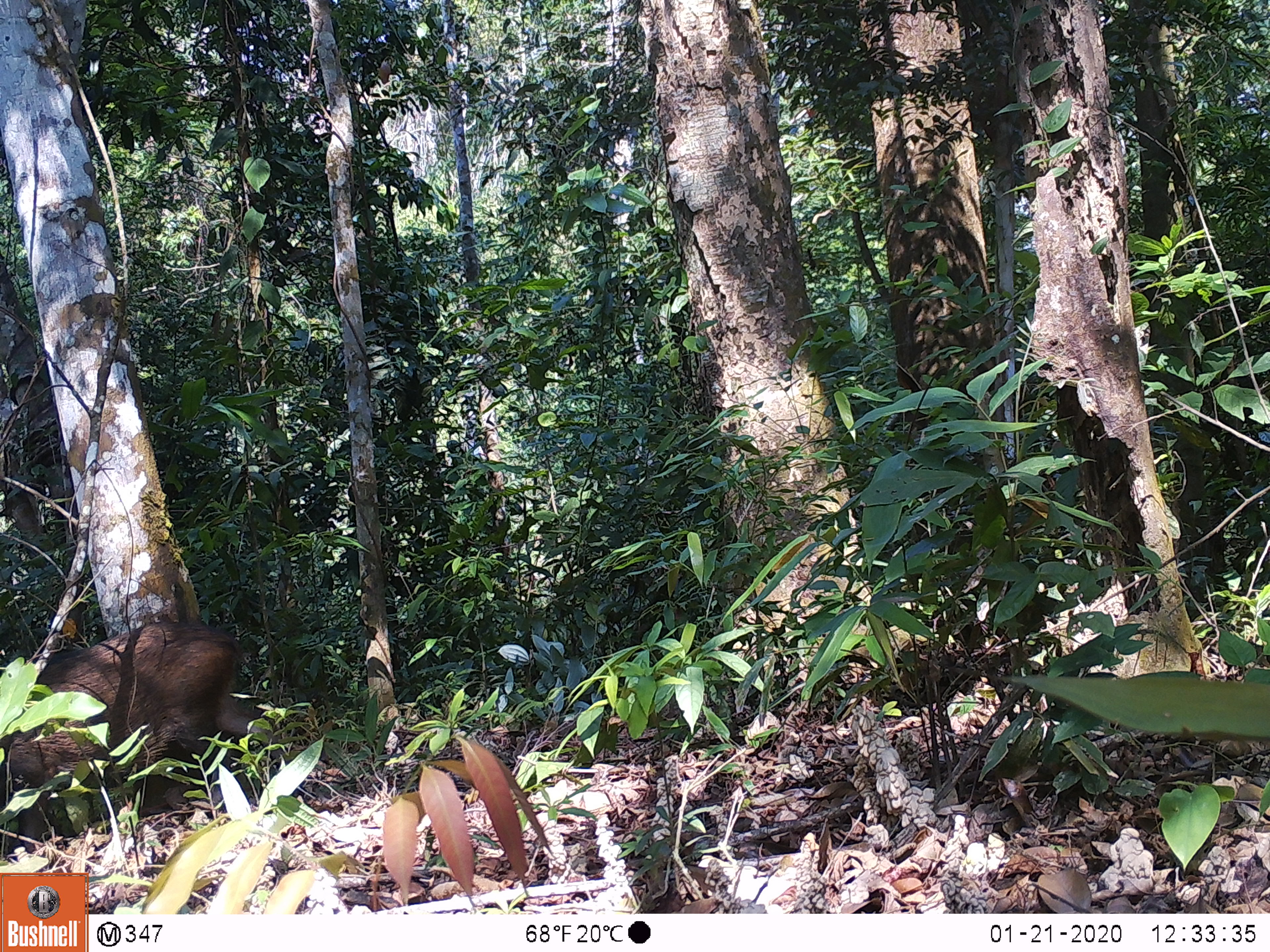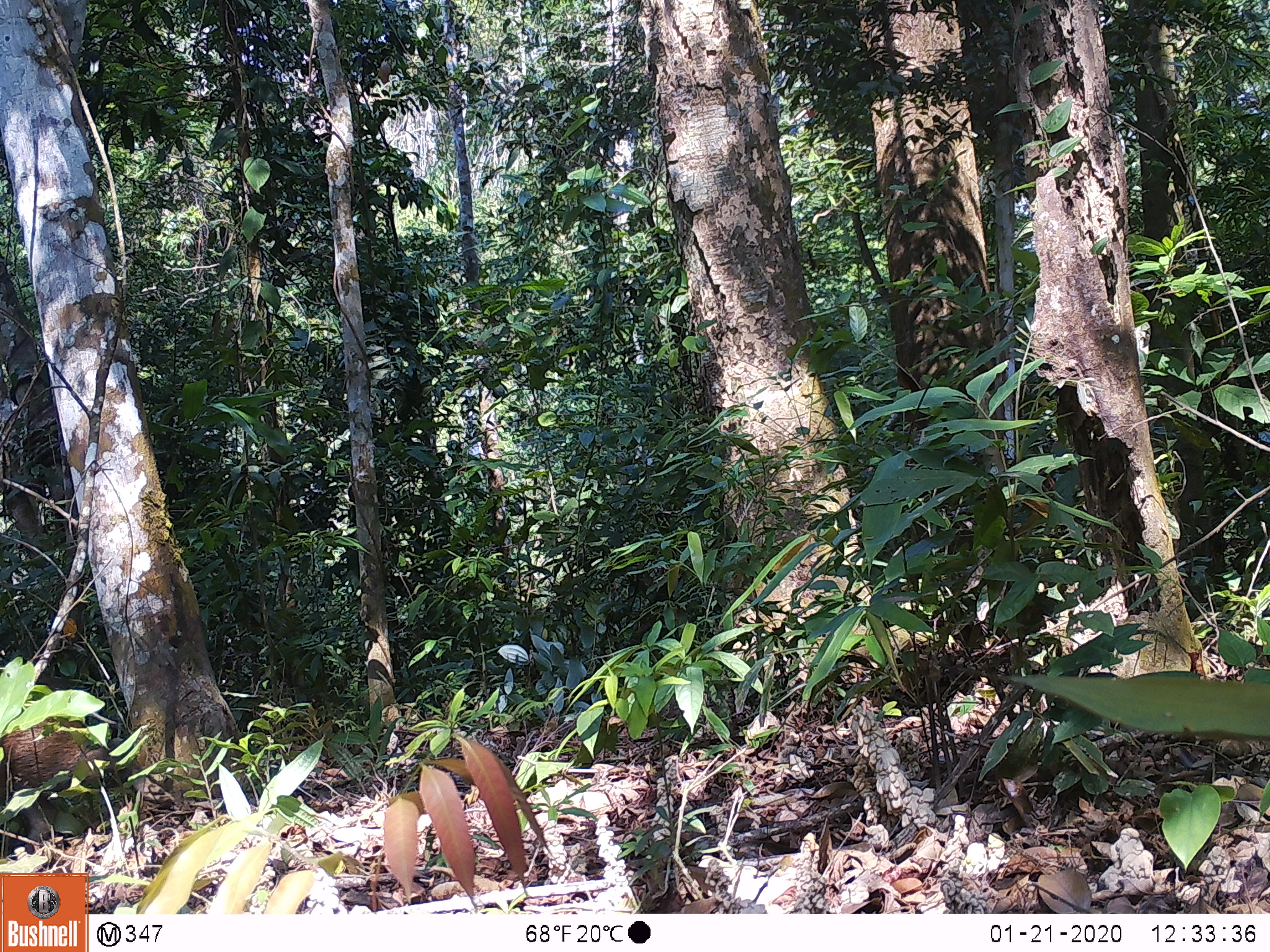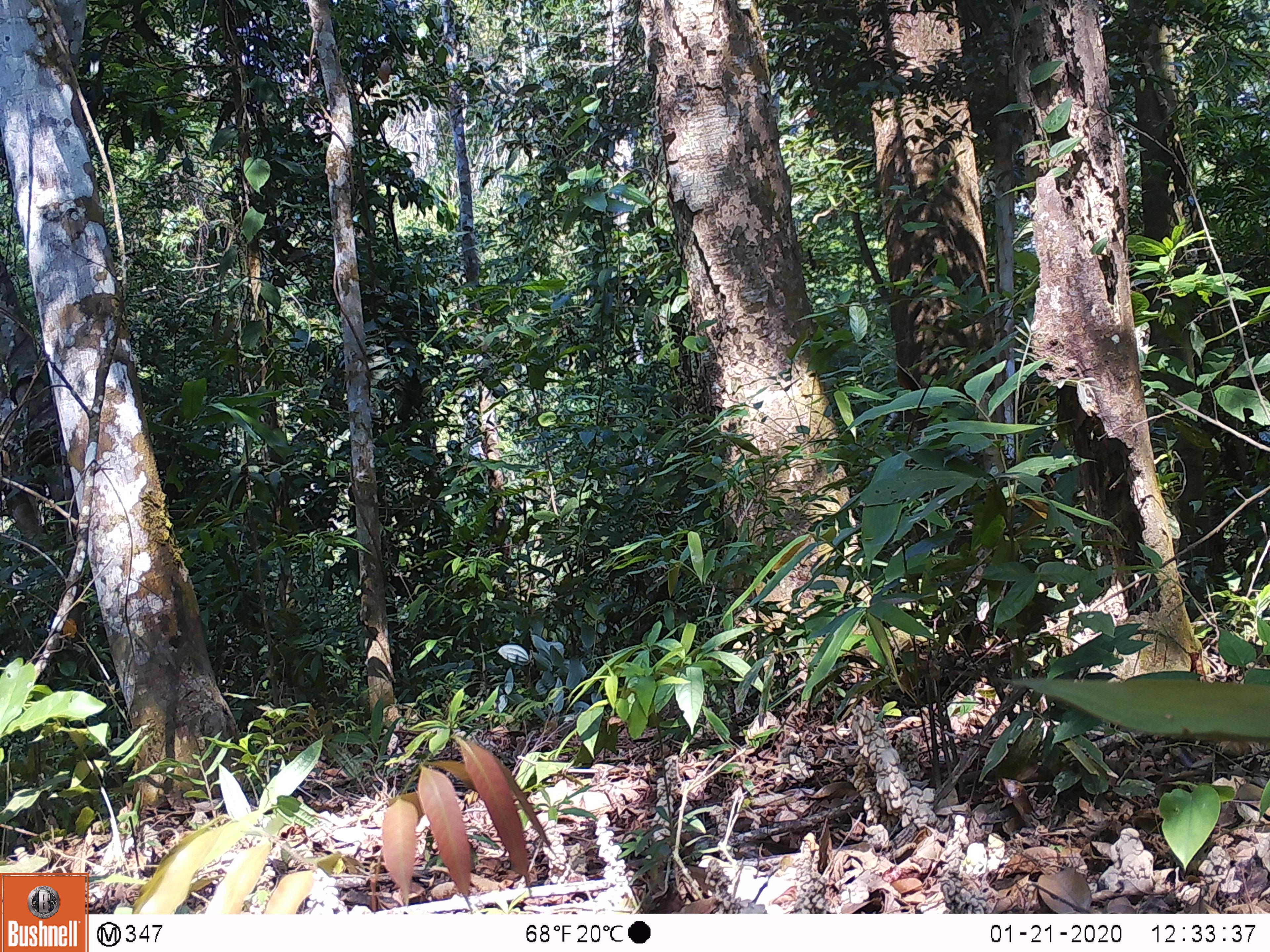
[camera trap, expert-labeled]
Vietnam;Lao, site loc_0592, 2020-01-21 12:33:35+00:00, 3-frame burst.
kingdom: Animalia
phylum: Chordata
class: Mammalia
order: Artiodactyla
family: Suidae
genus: Sus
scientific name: Sus scrofa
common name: eurasian wild pig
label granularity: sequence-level